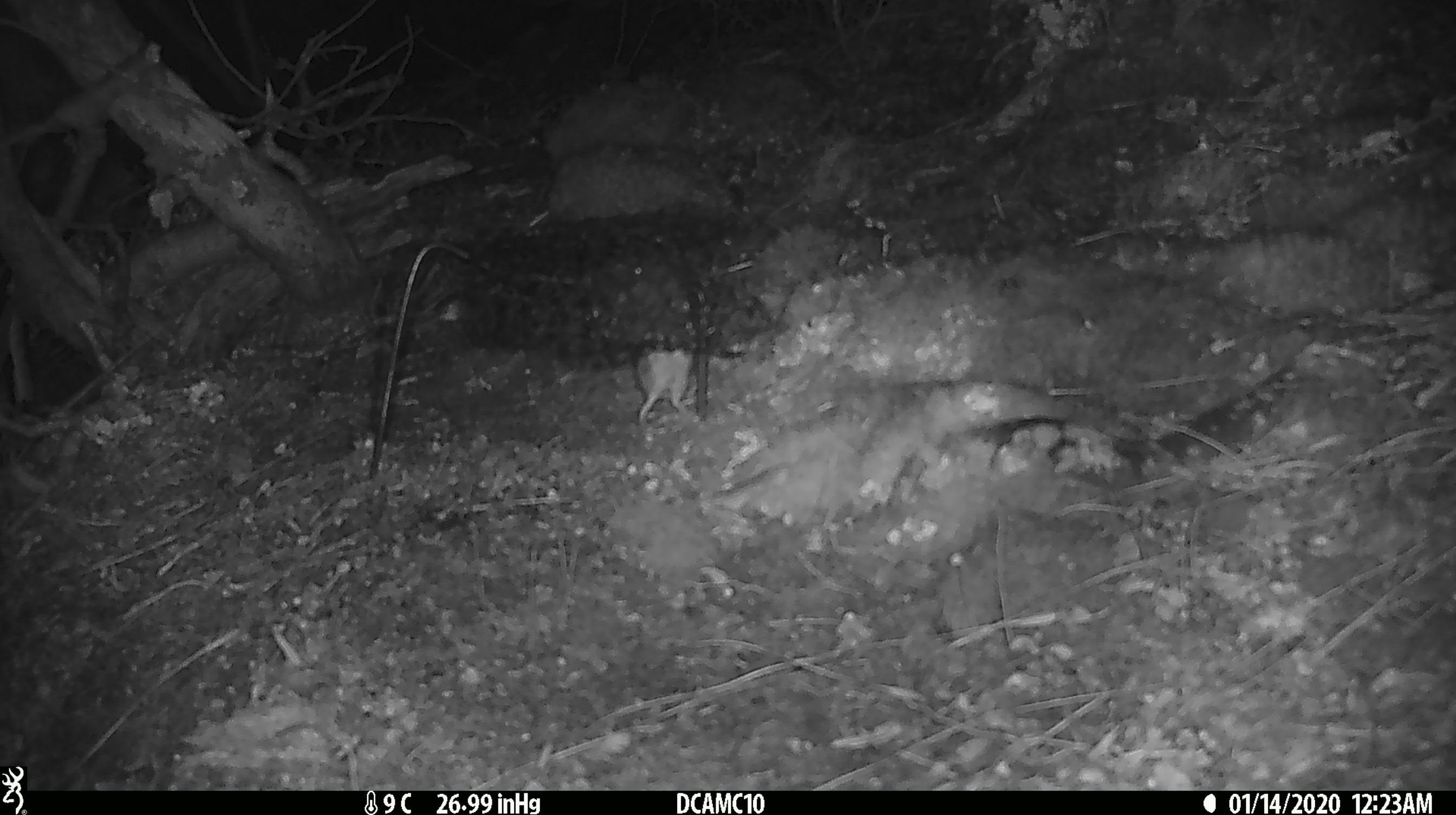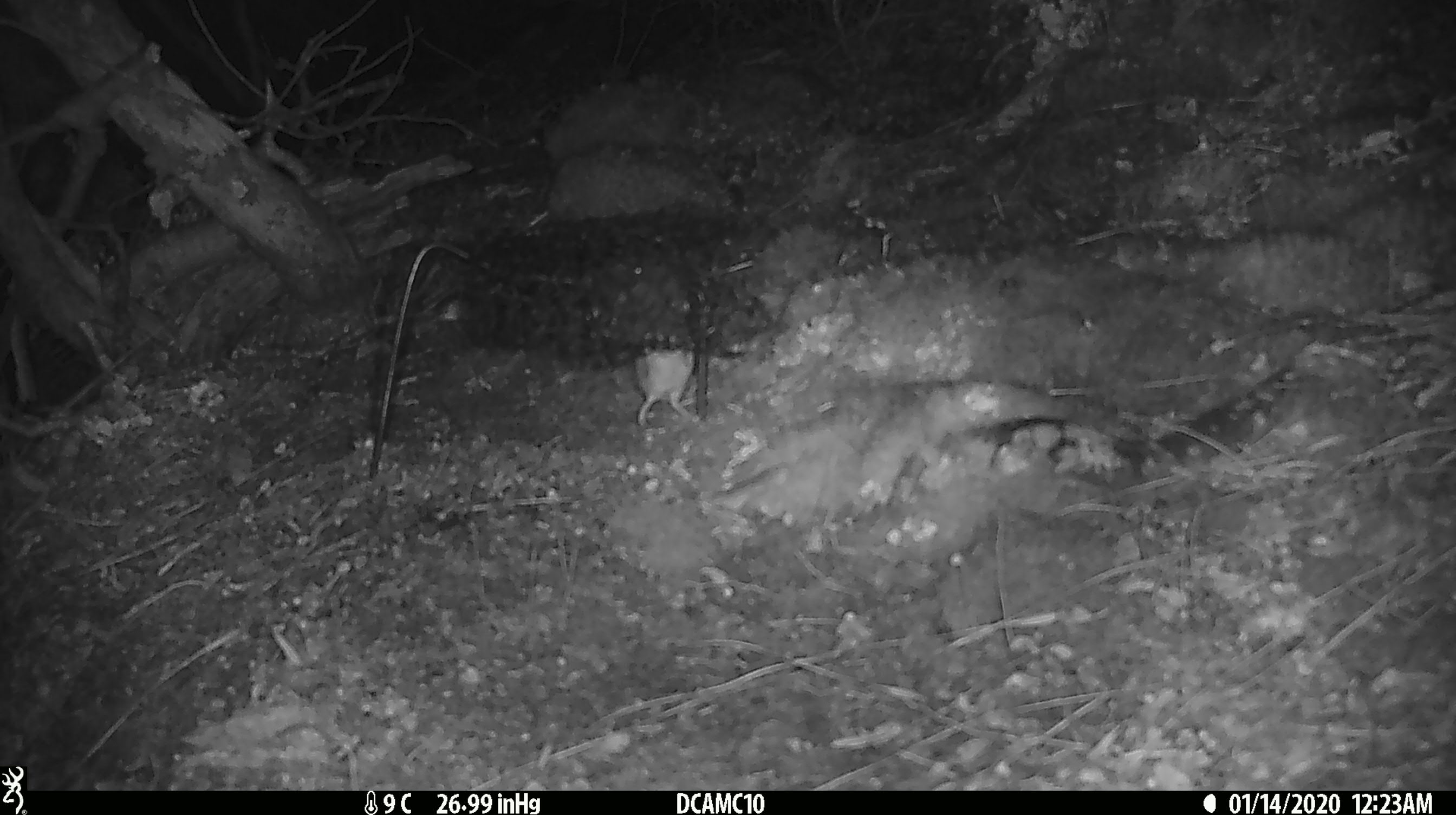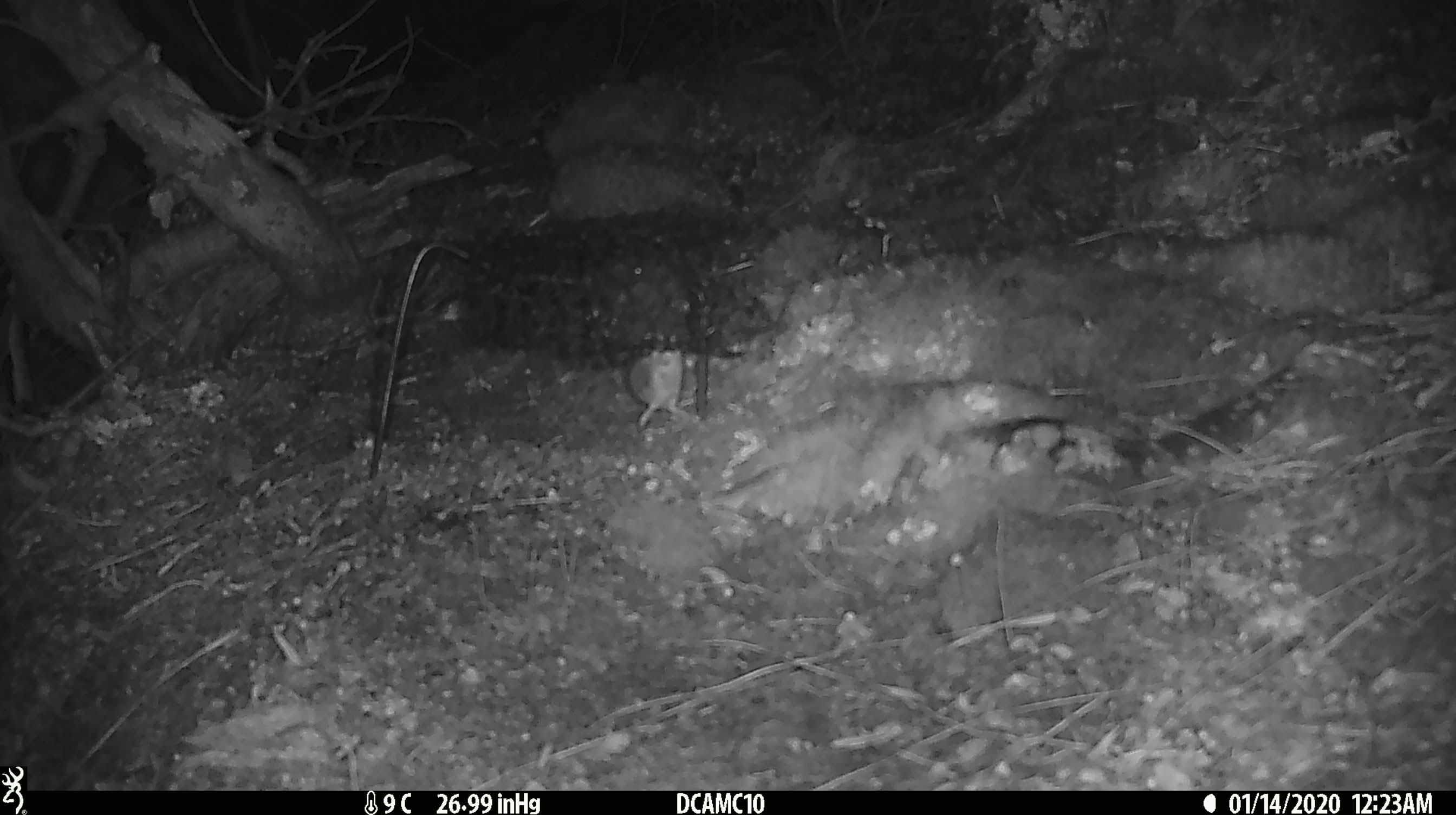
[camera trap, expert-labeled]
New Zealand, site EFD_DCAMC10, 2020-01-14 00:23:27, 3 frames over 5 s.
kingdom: Animalia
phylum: Chordata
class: Mammalia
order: Rodentia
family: Muridae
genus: Mus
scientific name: Mus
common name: mouse